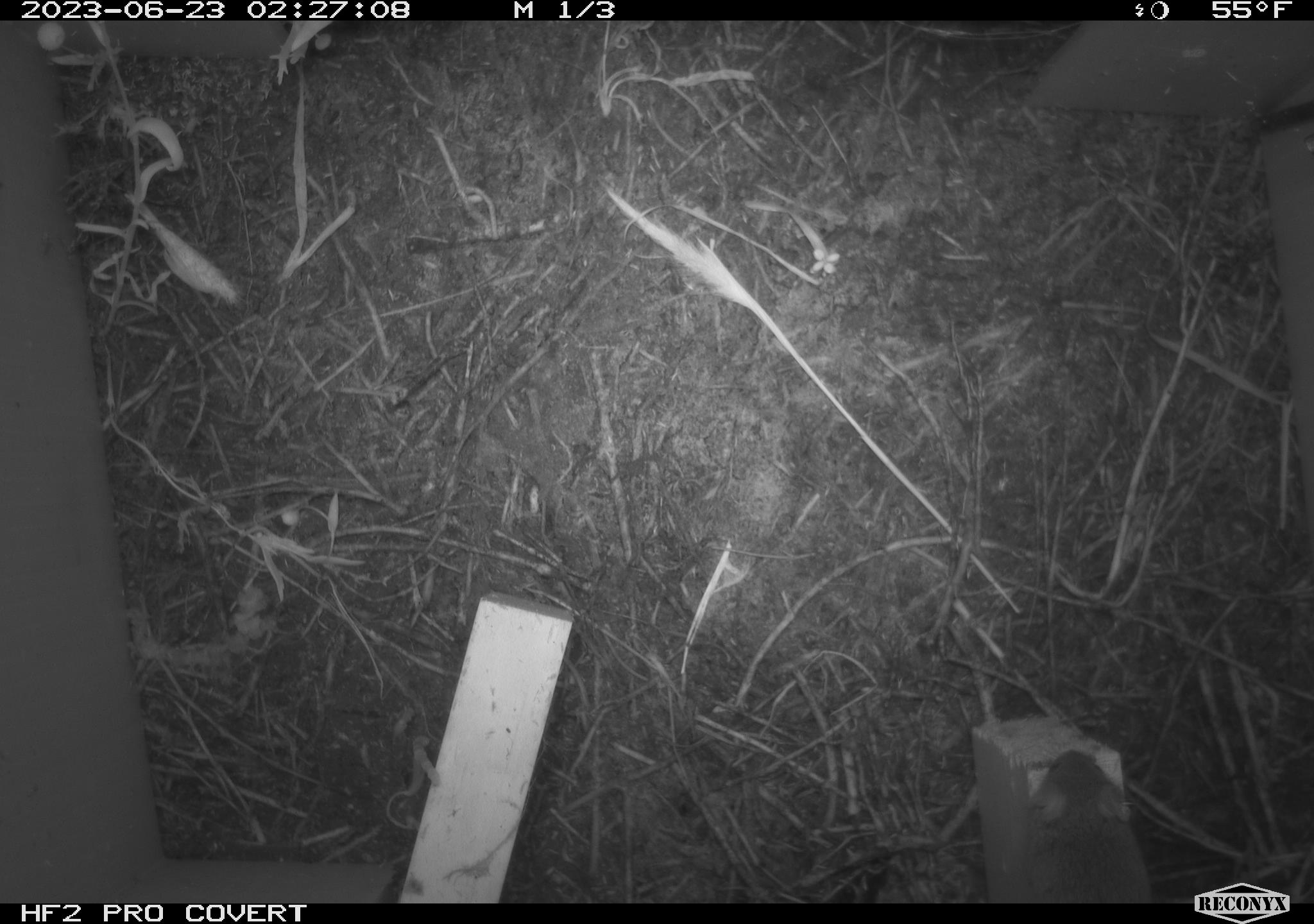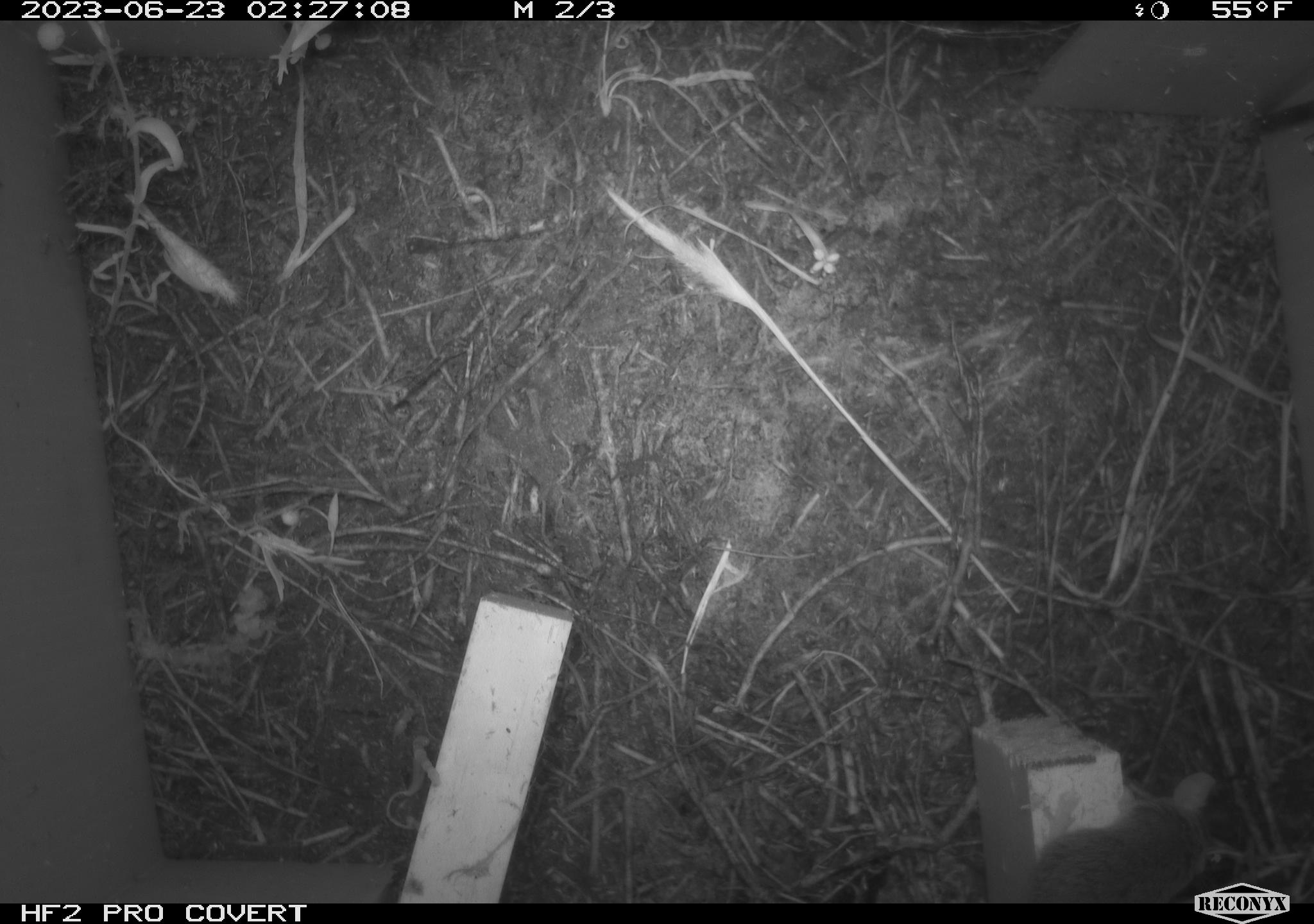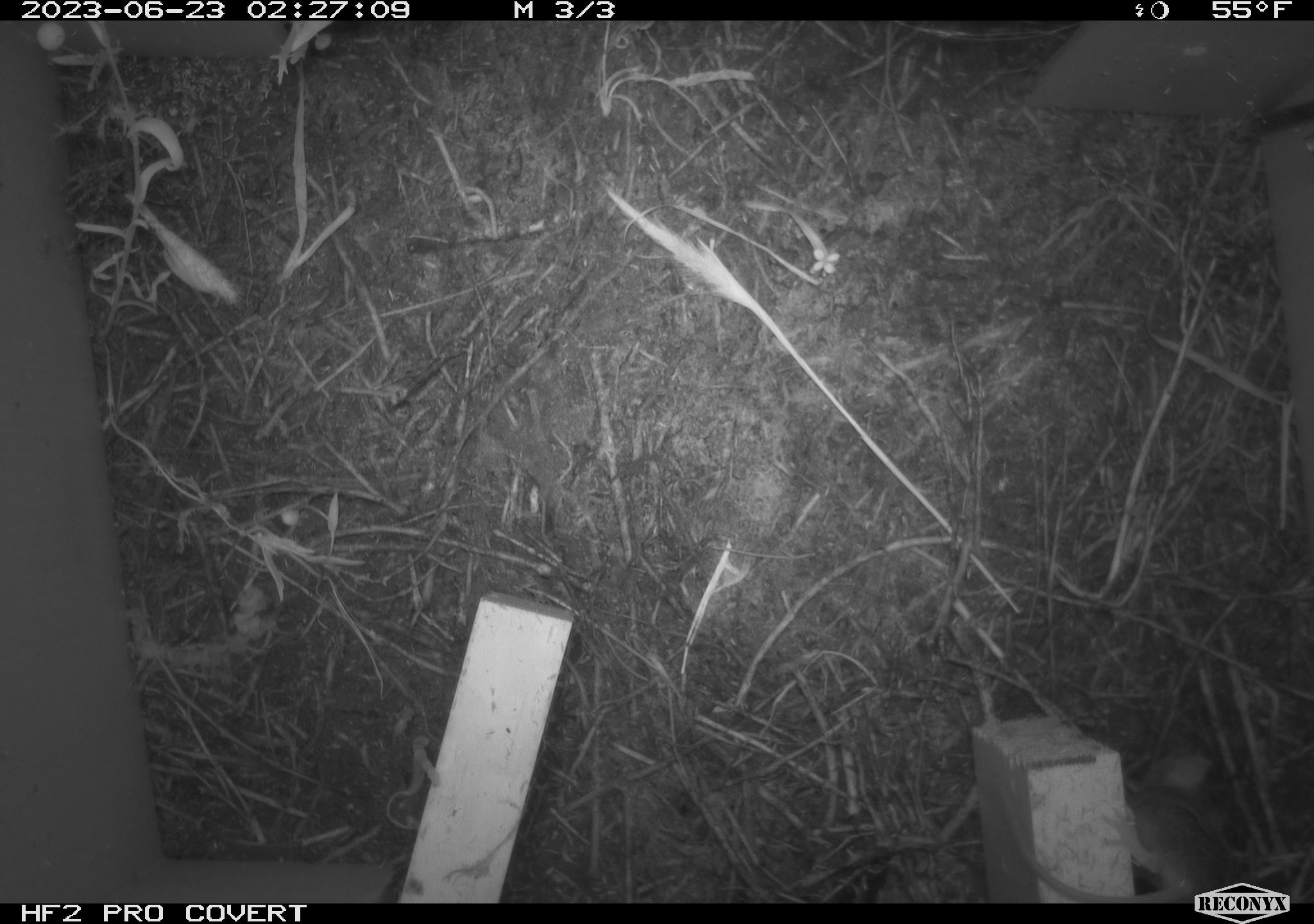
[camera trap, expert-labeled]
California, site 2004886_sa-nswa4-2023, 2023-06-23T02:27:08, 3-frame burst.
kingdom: Animalia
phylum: Chordata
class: Mammalia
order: Rodentia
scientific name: Rodentia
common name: mouse species